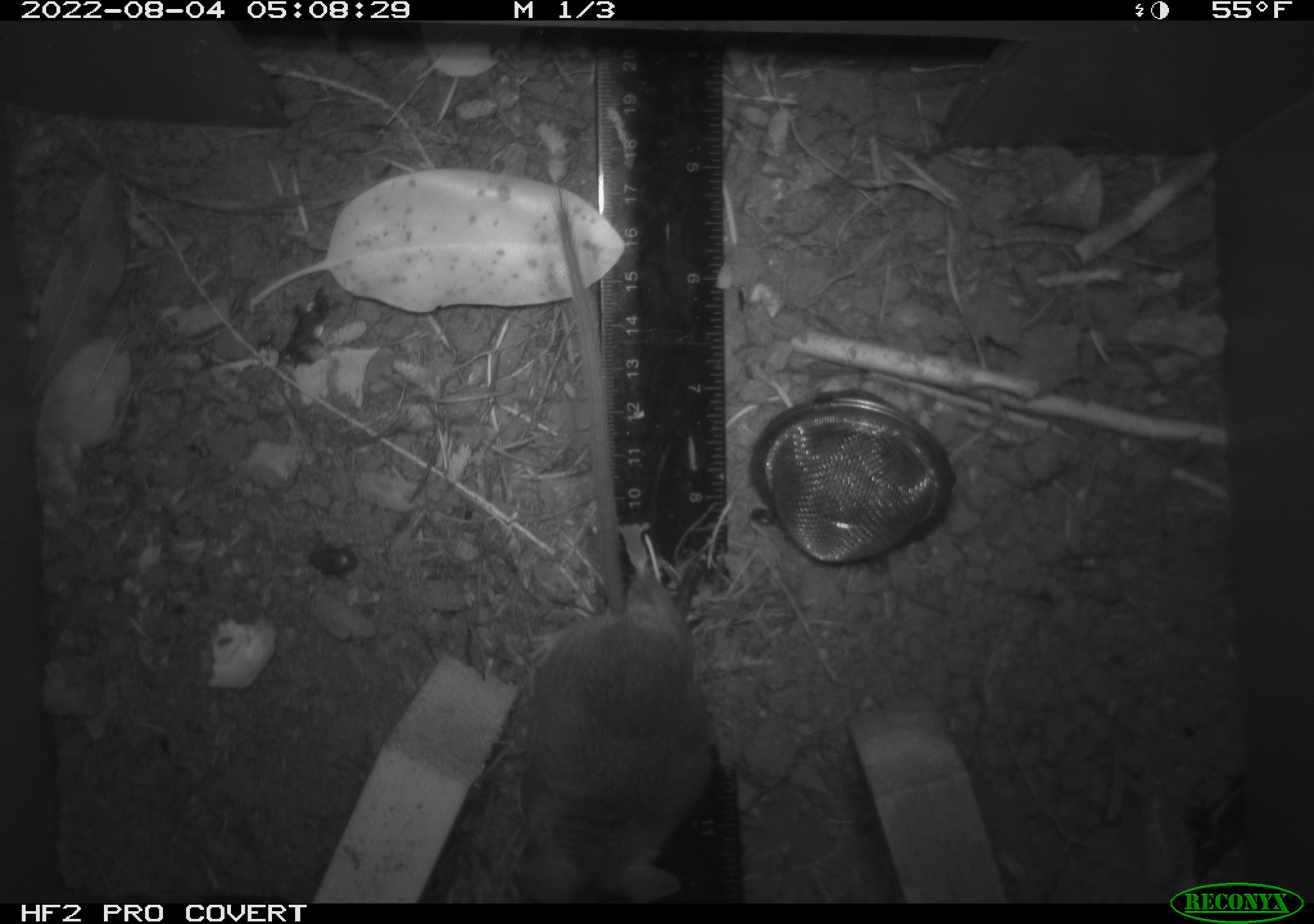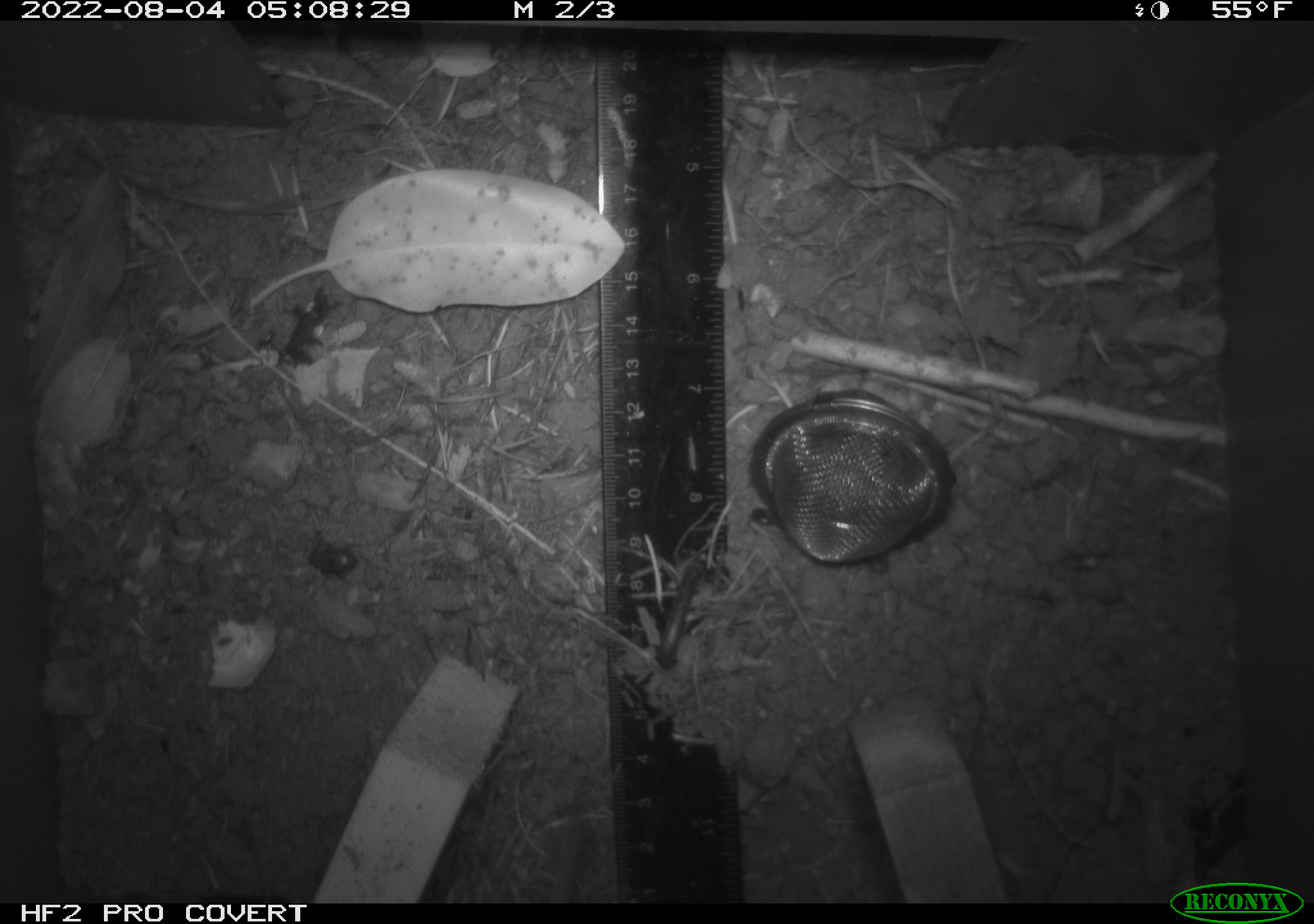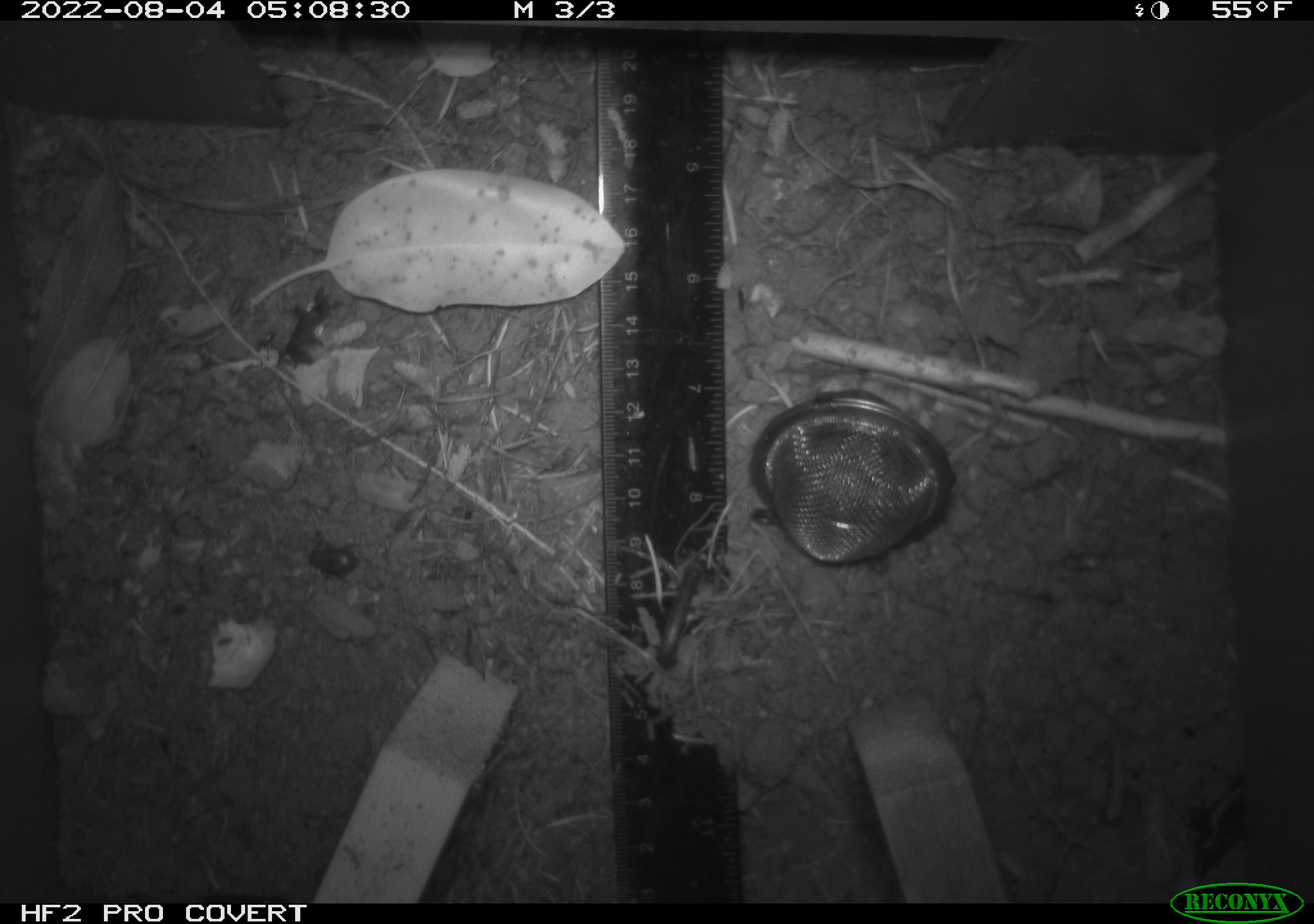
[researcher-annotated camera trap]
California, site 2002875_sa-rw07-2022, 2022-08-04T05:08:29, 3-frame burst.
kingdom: Animalia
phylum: Chordata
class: Mammalia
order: Rodentia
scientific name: Rodentia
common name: mouse species